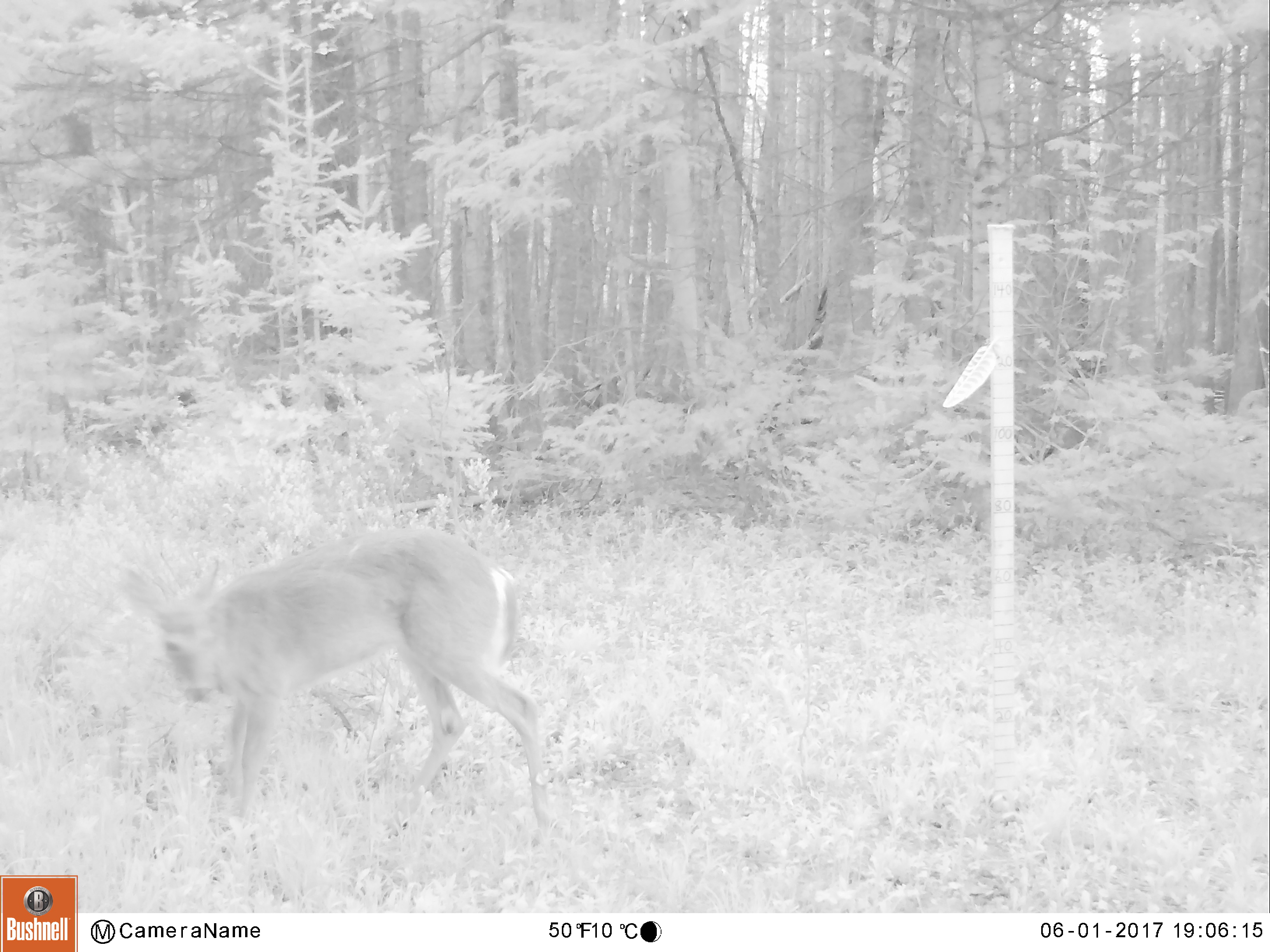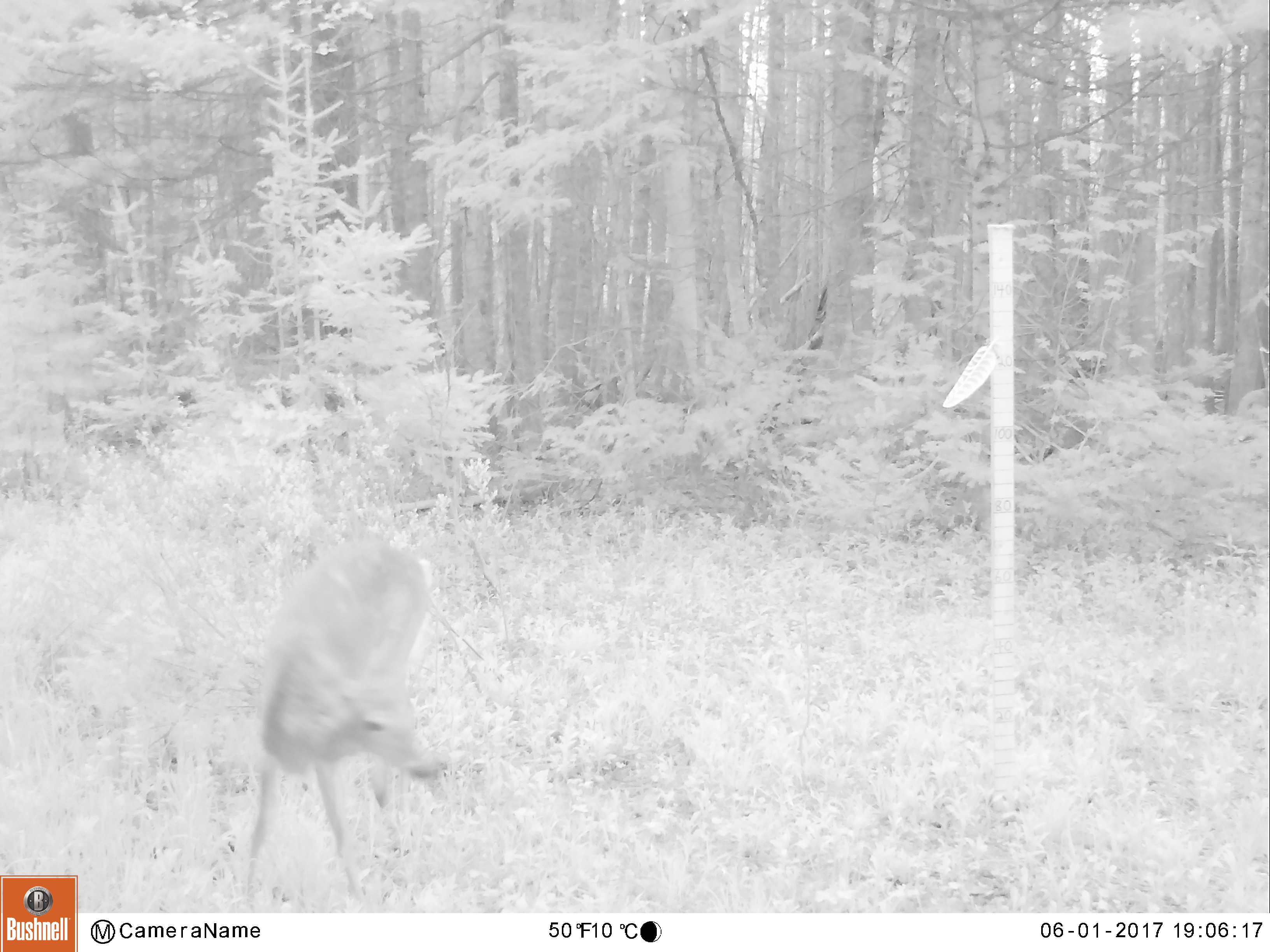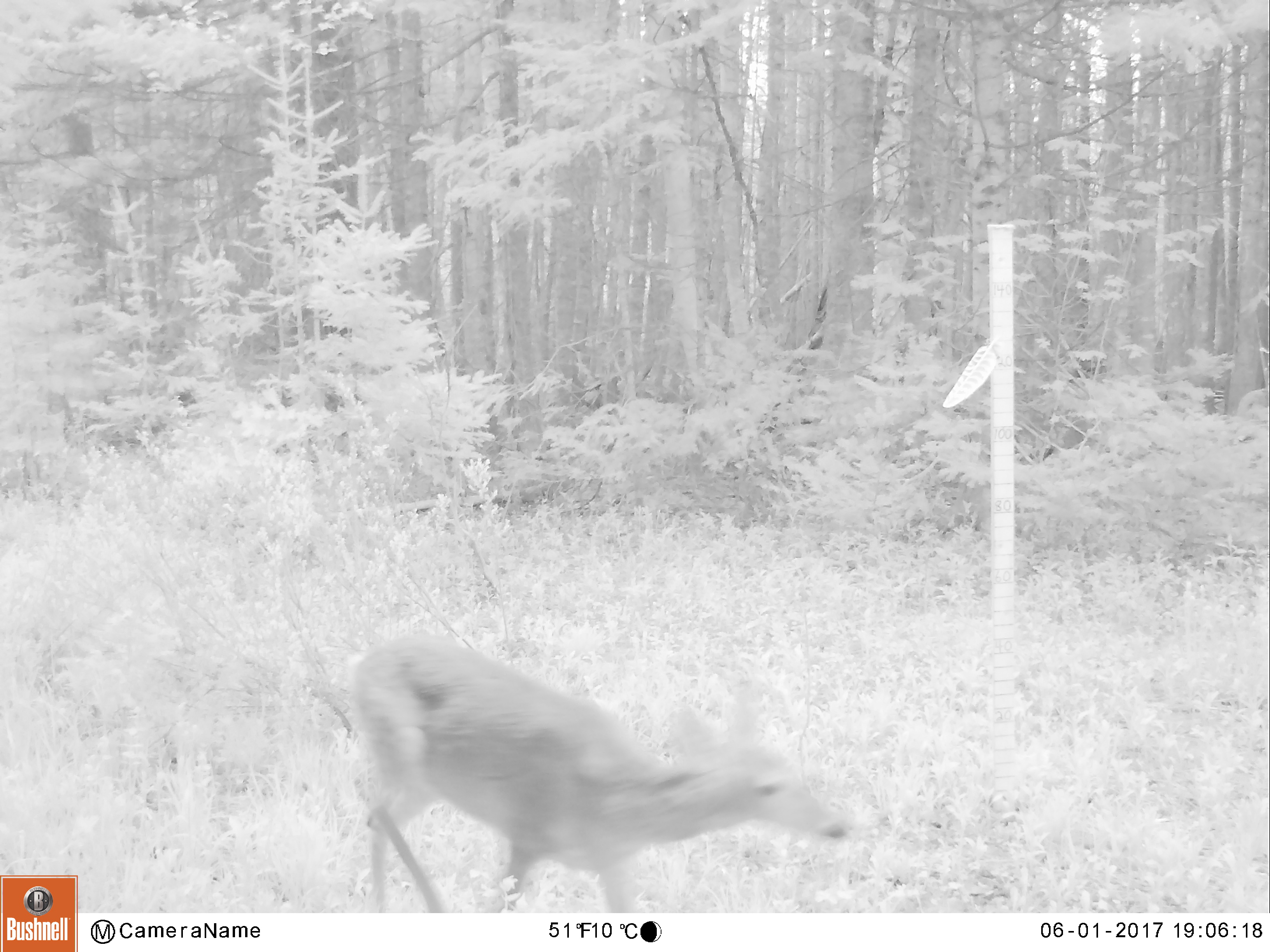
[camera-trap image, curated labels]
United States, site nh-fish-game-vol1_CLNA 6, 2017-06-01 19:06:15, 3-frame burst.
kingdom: Animalia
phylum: Chordata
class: Mammalia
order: Artiodactyla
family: Cervidae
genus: Odocoileus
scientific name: Odocoileus virginianus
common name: white-tailed deer